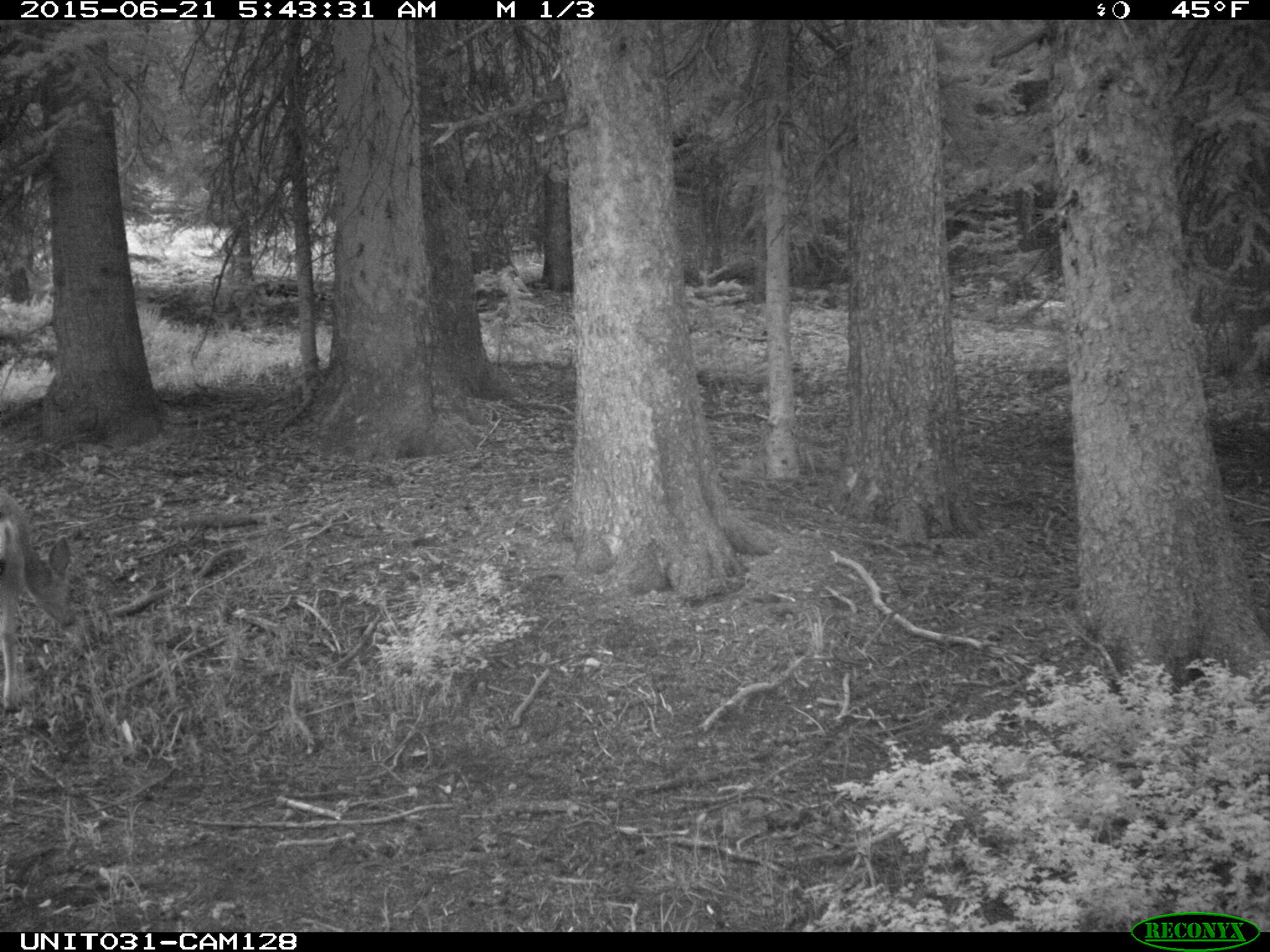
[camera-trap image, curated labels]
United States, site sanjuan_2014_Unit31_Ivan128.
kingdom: Animalia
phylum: Chordata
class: Mammalia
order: Artiodactyla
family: Cervidae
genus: Odocoileus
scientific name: Odocoileus hemionus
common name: mule deer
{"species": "Odocoileus hemionus (mule deer)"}